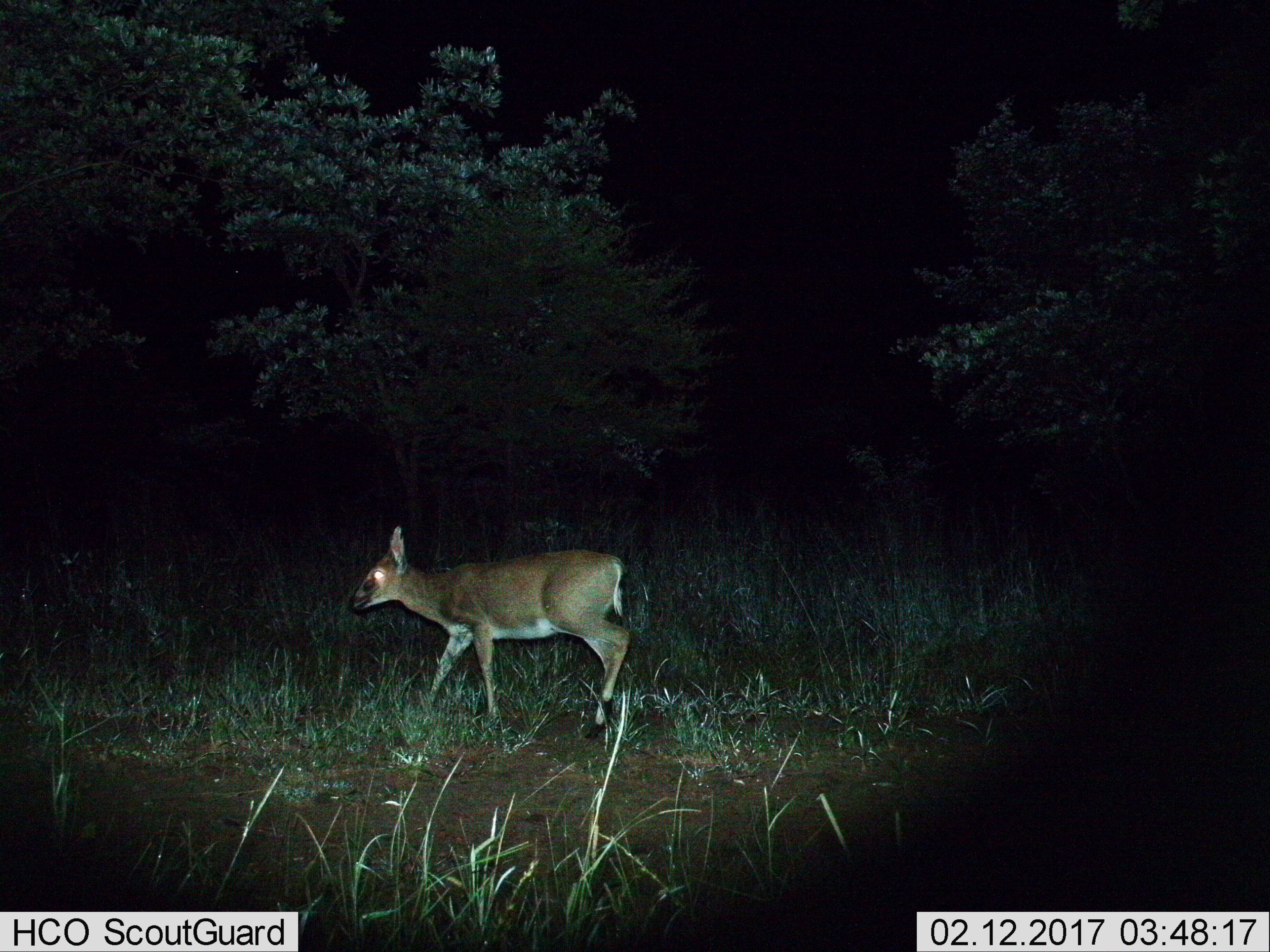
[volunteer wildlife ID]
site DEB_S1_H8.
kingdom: Animalia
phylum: Chordata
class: Mammalia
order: Artiodactyla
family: Bovidae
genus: Sylvicapra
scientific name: Sylvicapra grimmia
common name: common duiker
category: duikercommongrey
Duikercommongrey (common duiker) (Sylvicapra grimmia), count 1. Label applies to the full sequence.